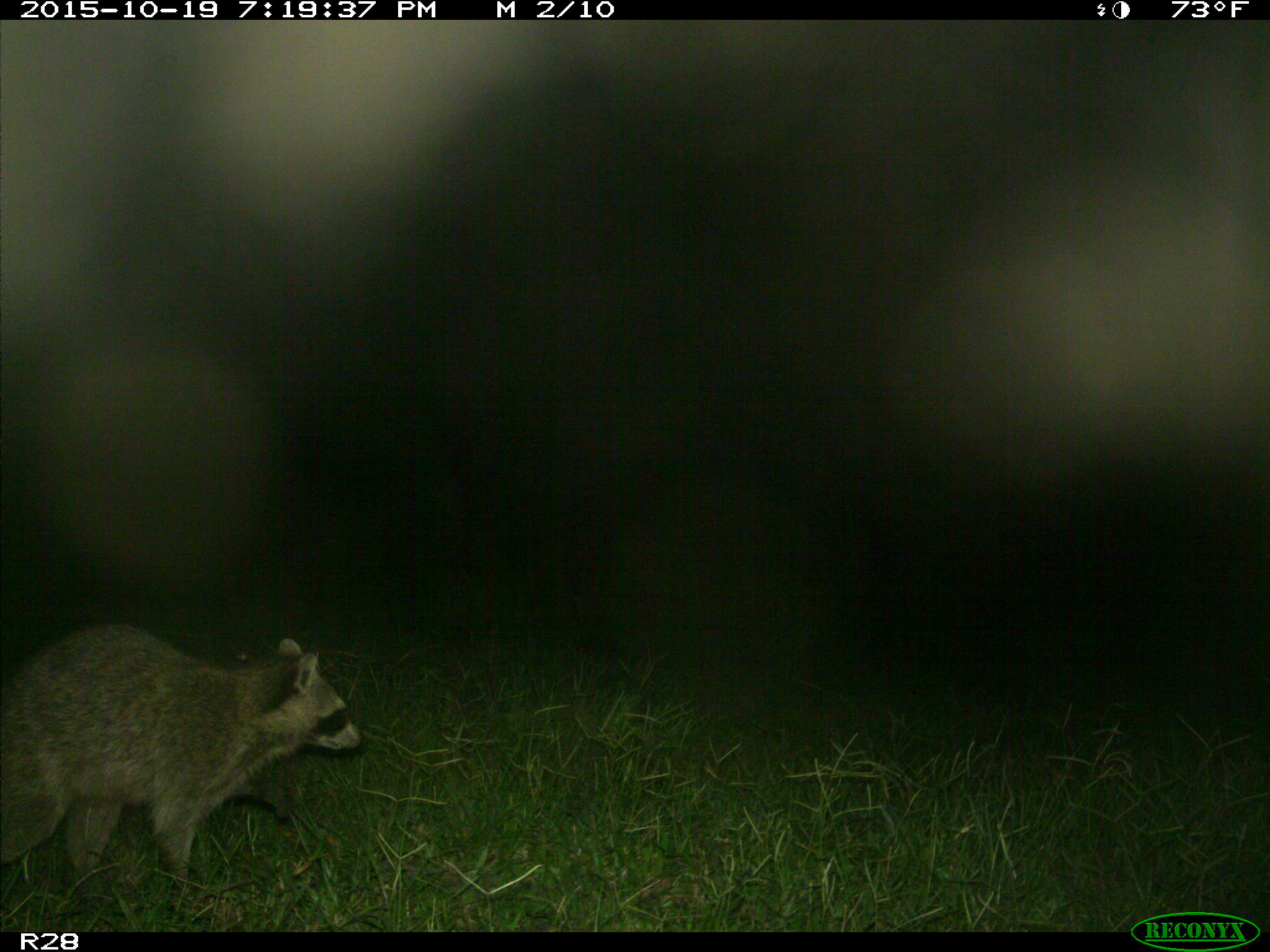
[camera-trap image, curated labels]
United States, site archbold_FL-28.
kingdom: Animalia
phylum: Chordata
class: Mammalia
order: Carnivora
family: Procyonidae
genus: Procyon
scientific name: Procyon lotor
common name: common raccoon